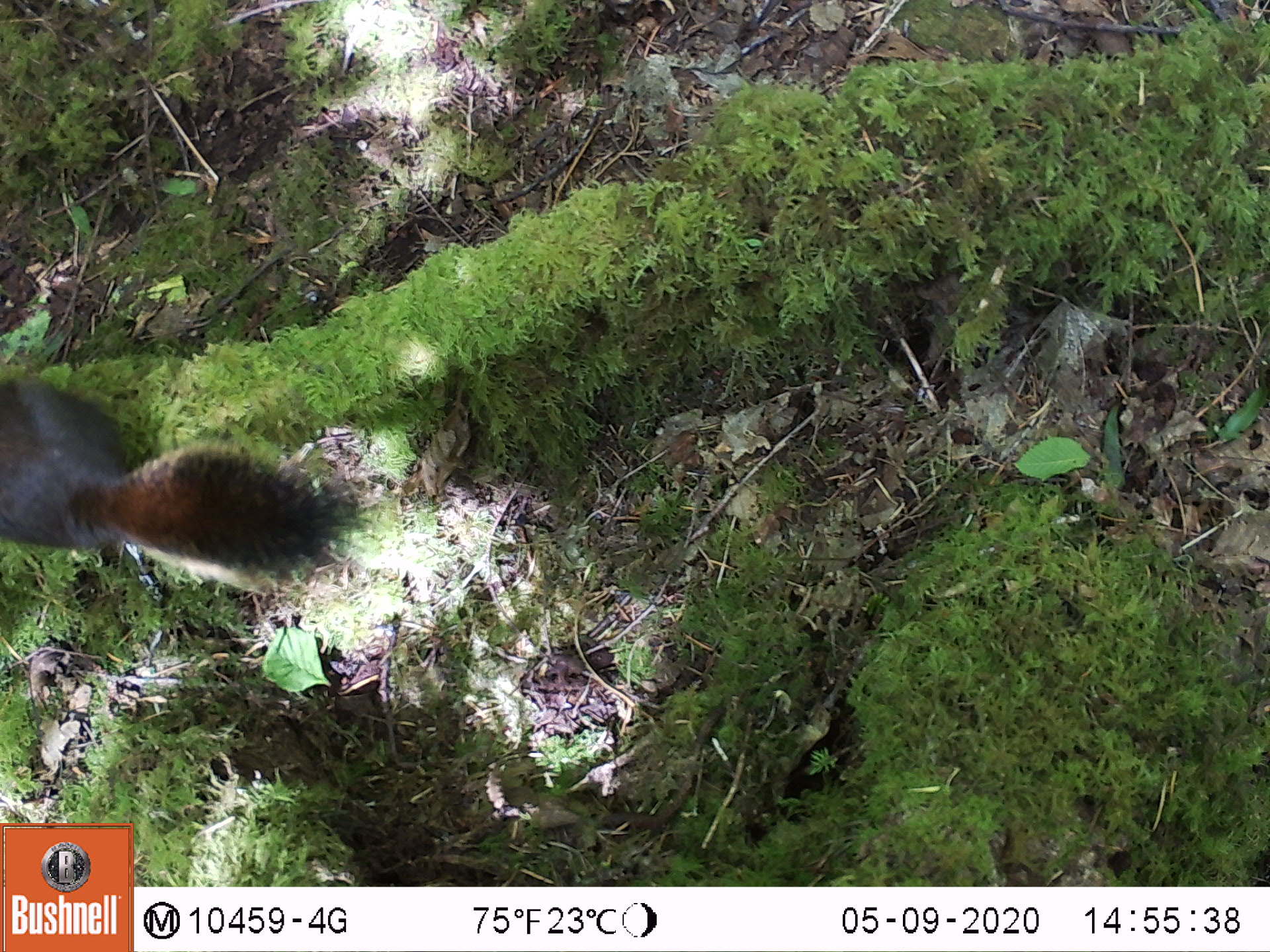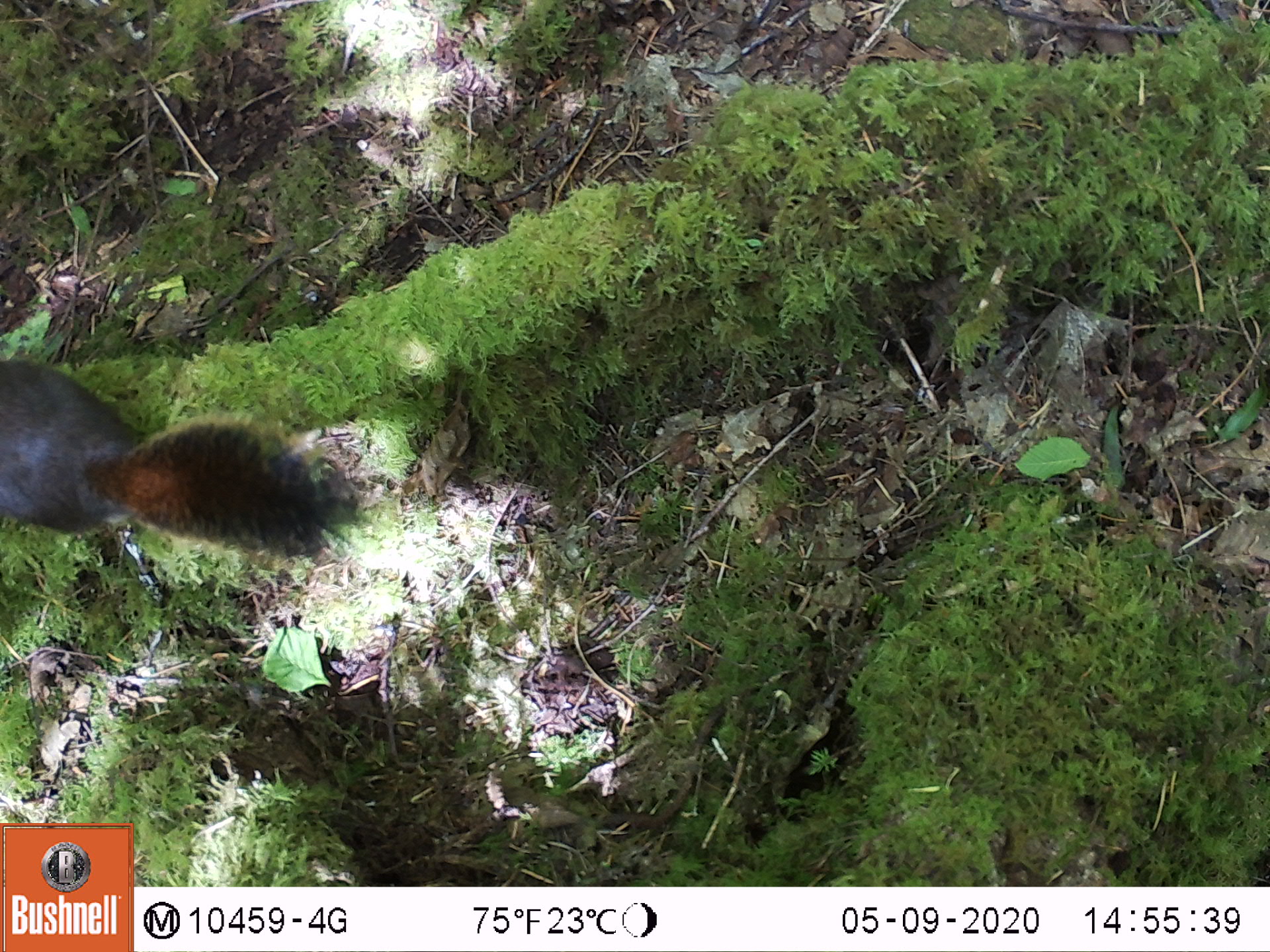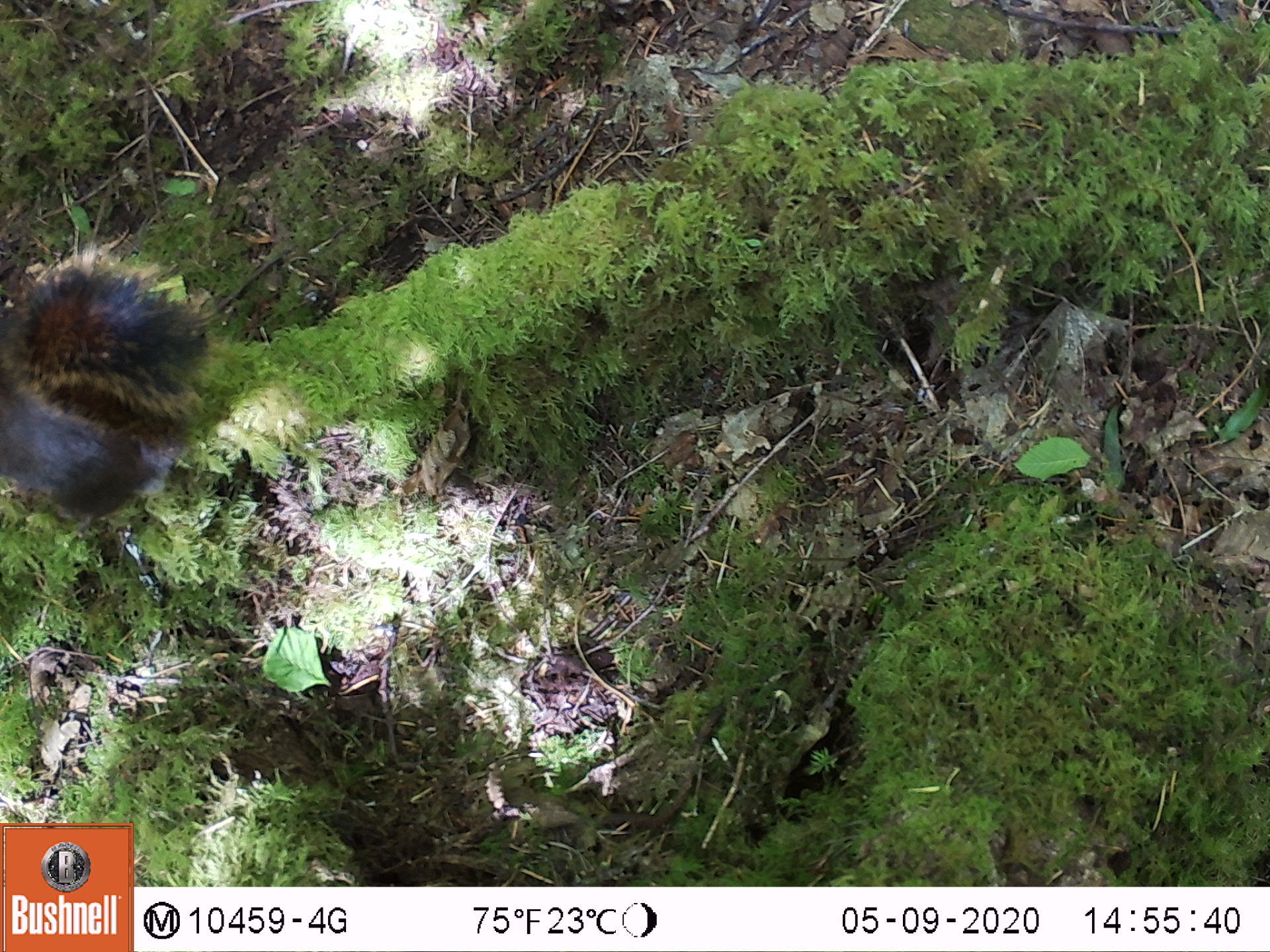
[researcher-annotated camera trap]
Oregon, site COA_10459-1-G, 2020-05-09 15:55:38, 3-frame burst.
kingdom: Animalia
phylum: Chordata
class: Mammalia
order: Rodentia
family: Sciuridae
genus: Tamiasciurus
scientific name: Tamiasciurus douglasii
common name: douglas squirrel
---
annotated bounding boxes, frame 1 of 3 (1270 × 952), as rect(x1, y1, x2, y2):
douglas squirrel: rect(1, 377, 344, 584)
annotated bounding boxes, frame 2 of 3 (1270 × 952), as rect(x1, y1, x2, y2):
douglas squirrel: rect(0, 357, 348, 562)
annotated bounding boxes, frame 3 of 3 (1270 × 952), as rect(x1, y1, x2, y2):
douglas squirrel: rect(1, 257, 224, 535)